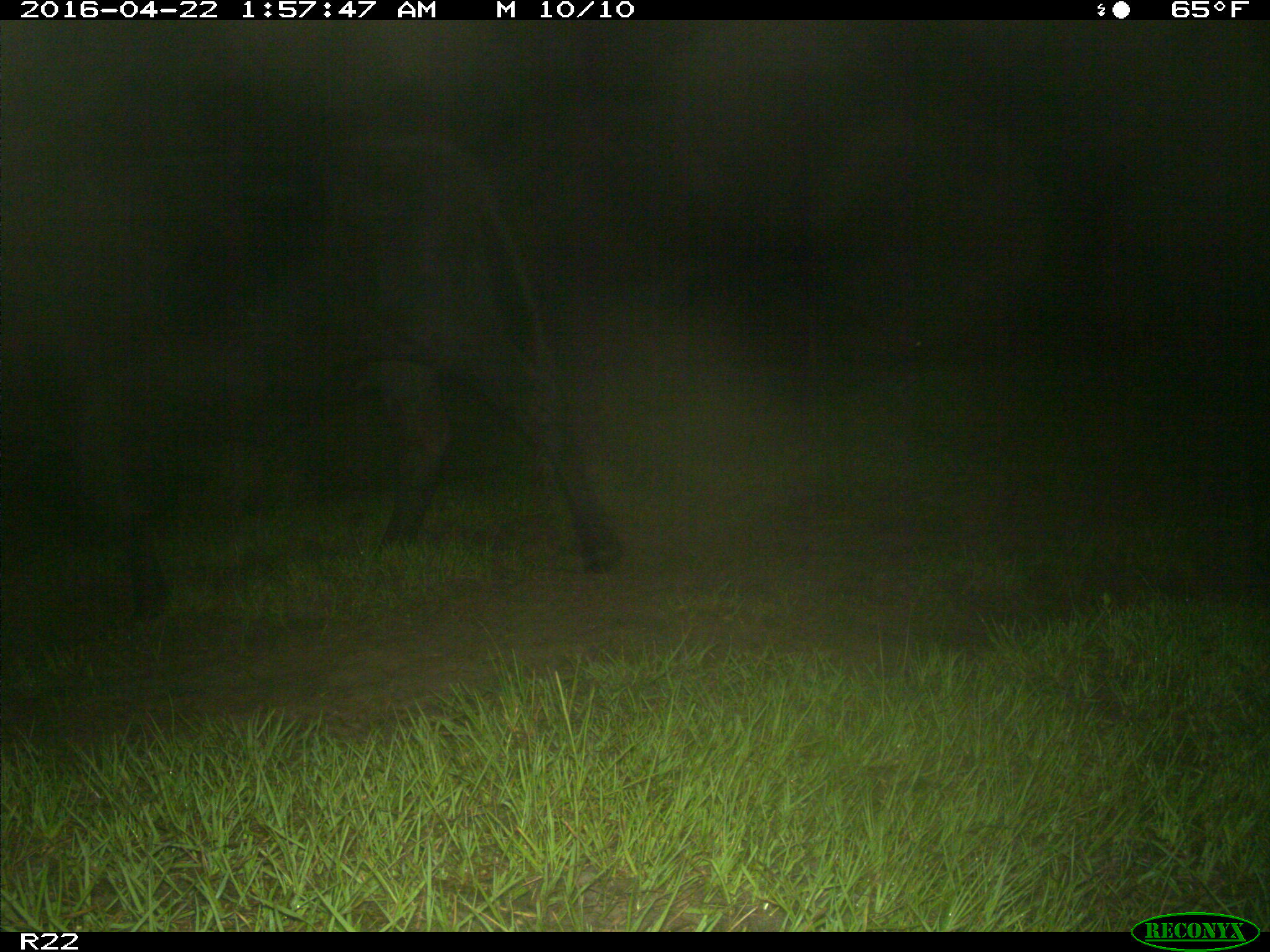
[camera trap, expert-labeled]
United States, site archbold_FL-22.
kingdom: Animalia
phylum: Chordata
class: Mammalia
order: Artiodactyla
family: Bovidae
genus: Bos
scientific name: Bos taurus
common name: domestic cow